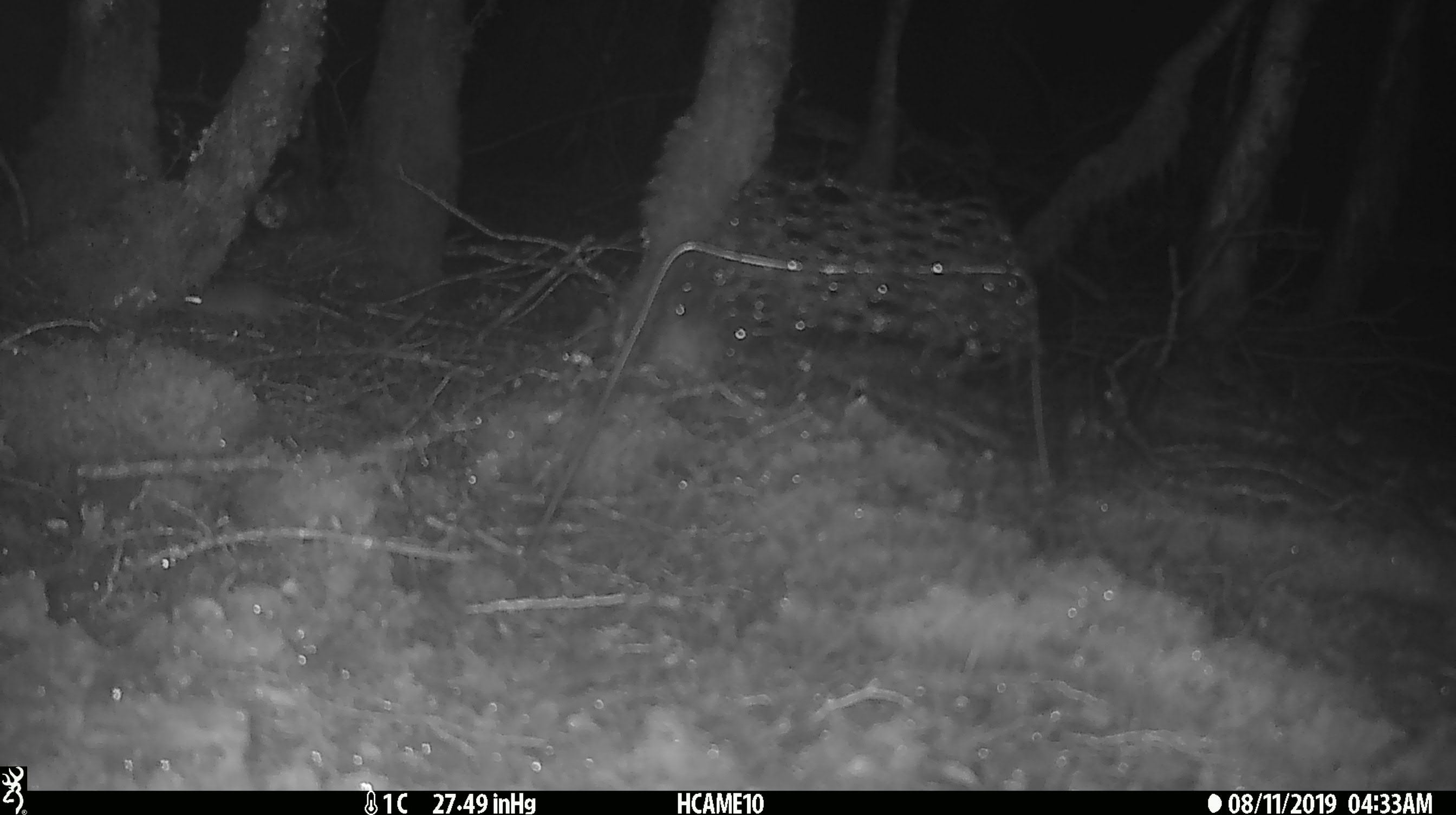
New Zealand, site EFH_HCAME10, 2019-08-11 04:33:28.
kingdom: Animalia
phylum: Chordata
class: Mammalia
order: Rodentia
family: Muridae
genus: Mus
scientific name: Mus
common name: mouse